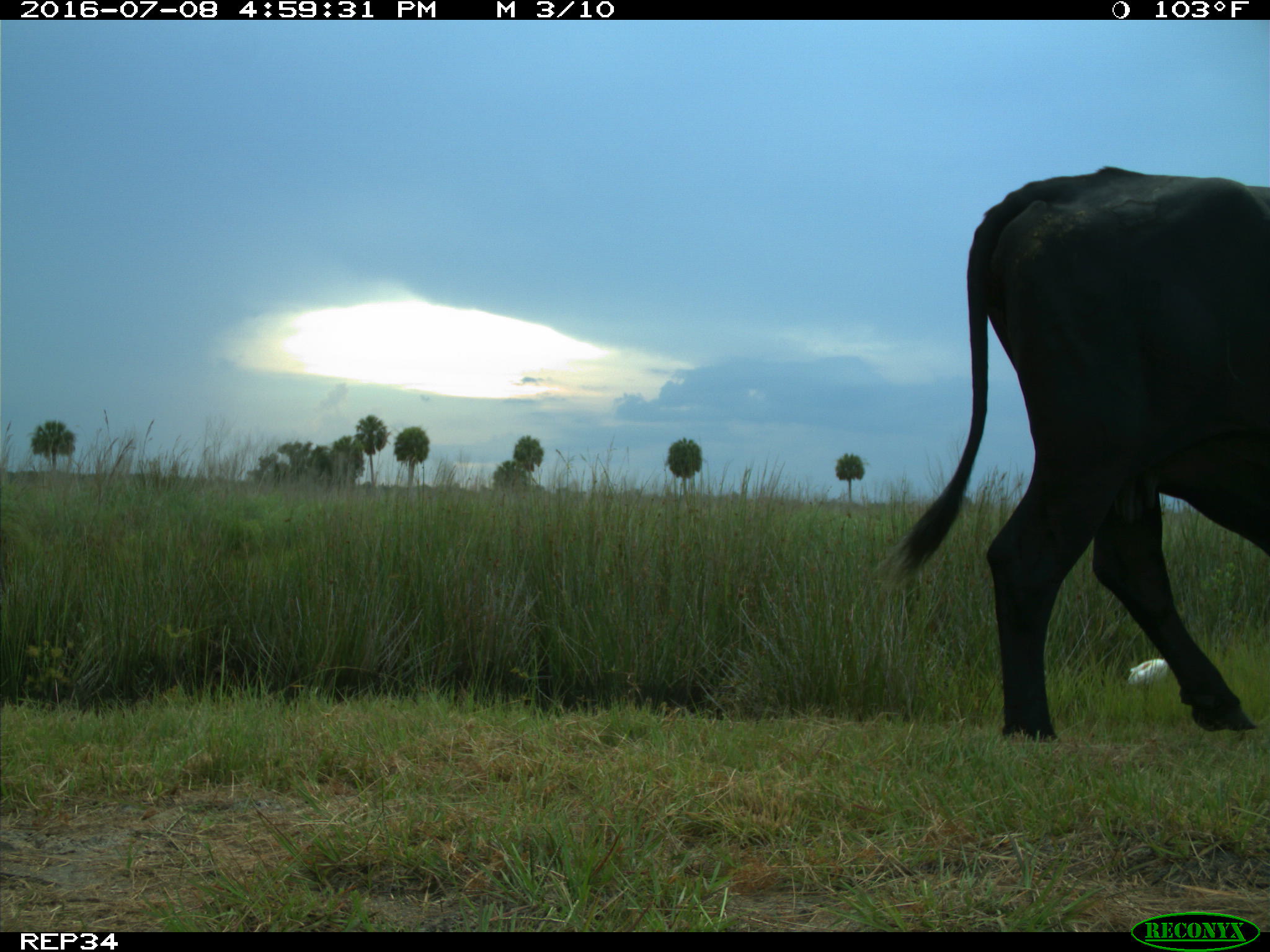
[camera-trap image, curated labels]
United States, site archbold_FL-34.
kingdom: Animalia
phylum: Chordata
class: Mammalia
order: Artiodactyla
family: Bovidae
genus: Bos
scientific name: Bos taurus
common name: domestic cow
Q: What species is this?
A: Bos taurus (domestic cow).